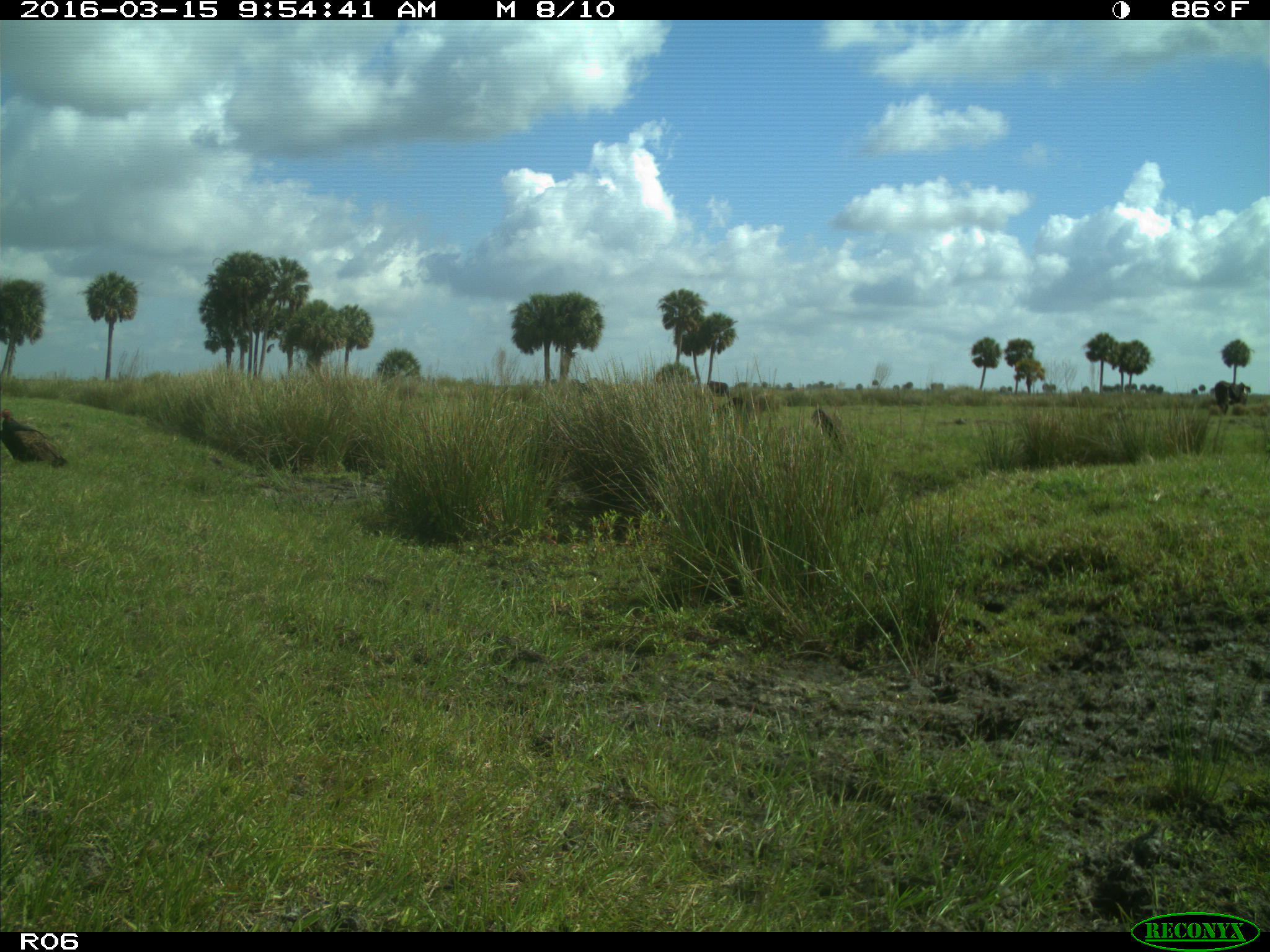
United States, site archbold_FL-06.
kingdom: Animalia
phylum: Chordata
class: Mammalia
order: Artiodactyla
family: Bovidae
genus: Bos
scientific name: Bos taurus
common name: domestic cow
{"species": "Bos taurus (domestic cow)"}